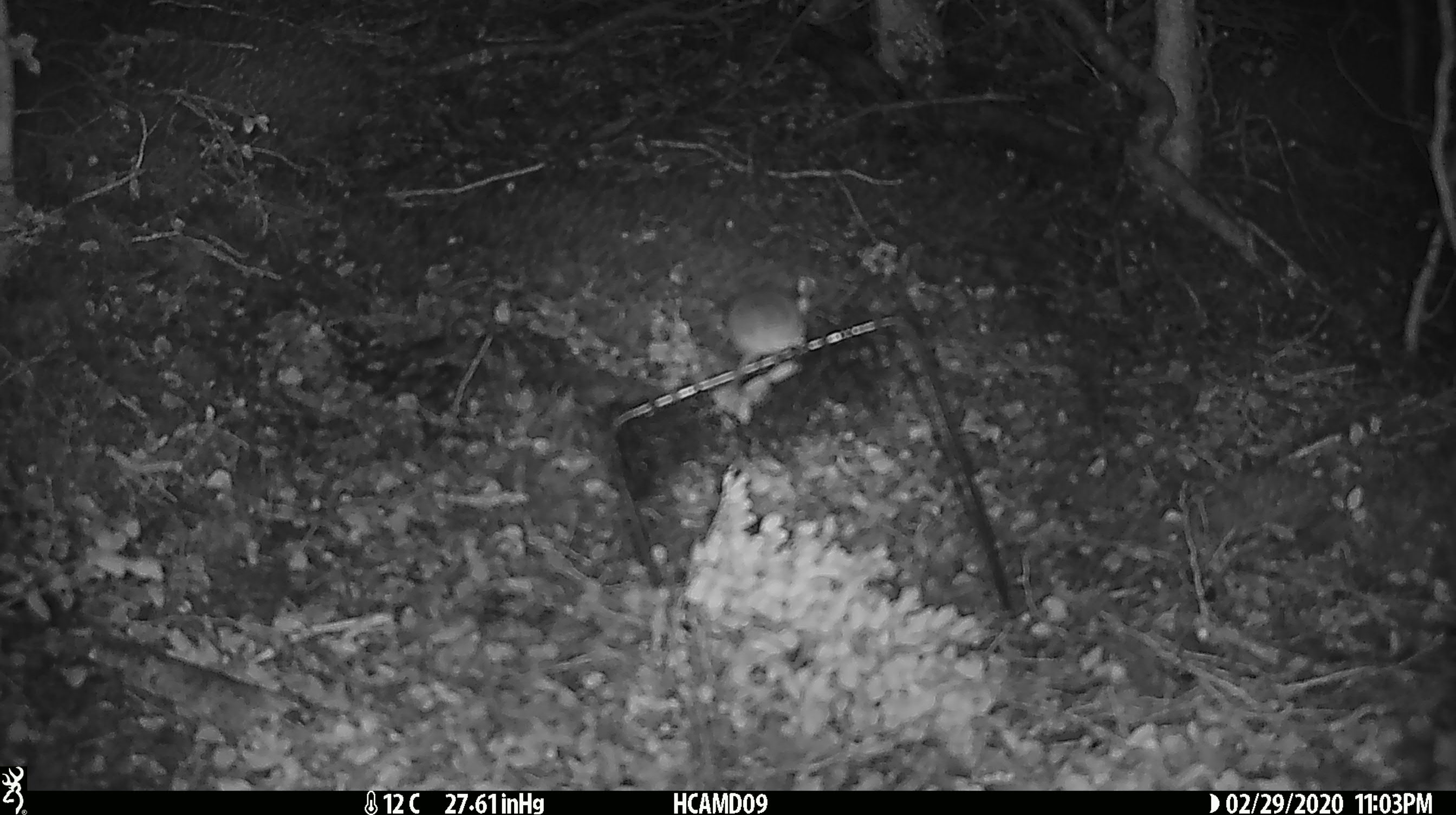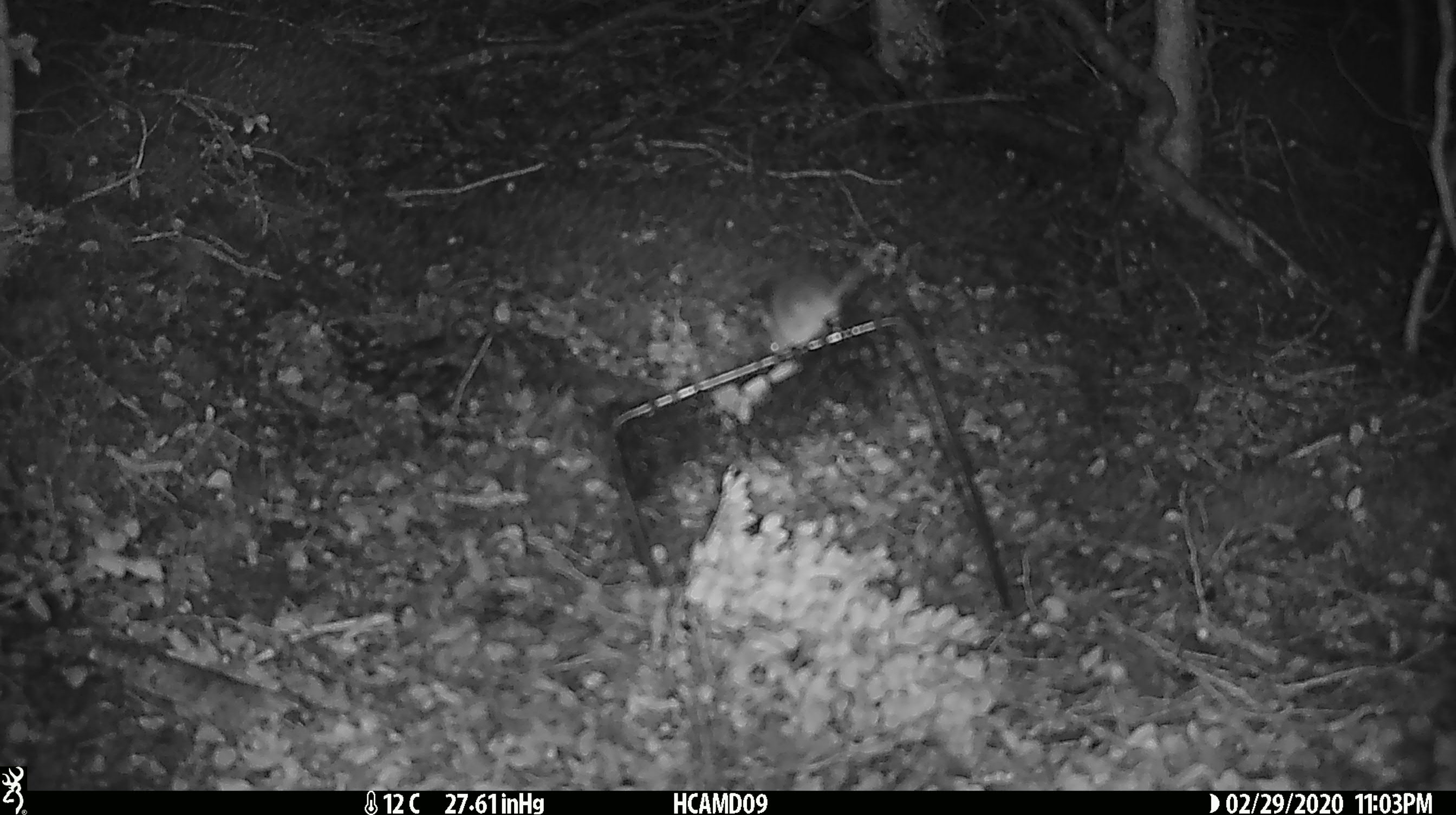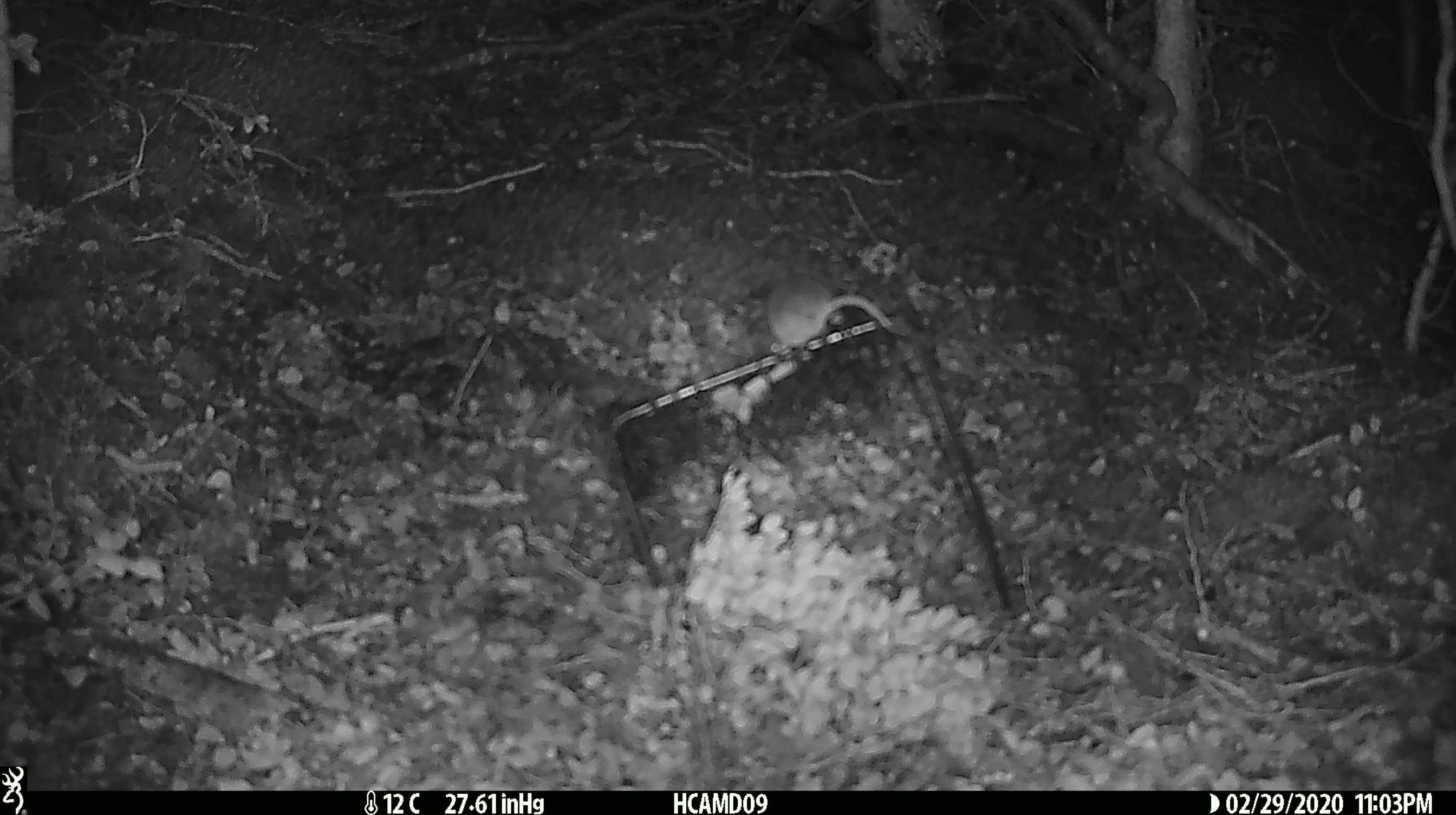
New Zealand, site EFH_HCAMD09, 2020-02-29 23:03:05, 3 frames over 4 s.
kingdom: Animalia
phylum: Chordata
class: Mammalia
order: Rodentia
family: Muridae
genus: Mus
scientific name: Mus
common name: mouse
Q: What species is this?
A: Mouse (Mus).